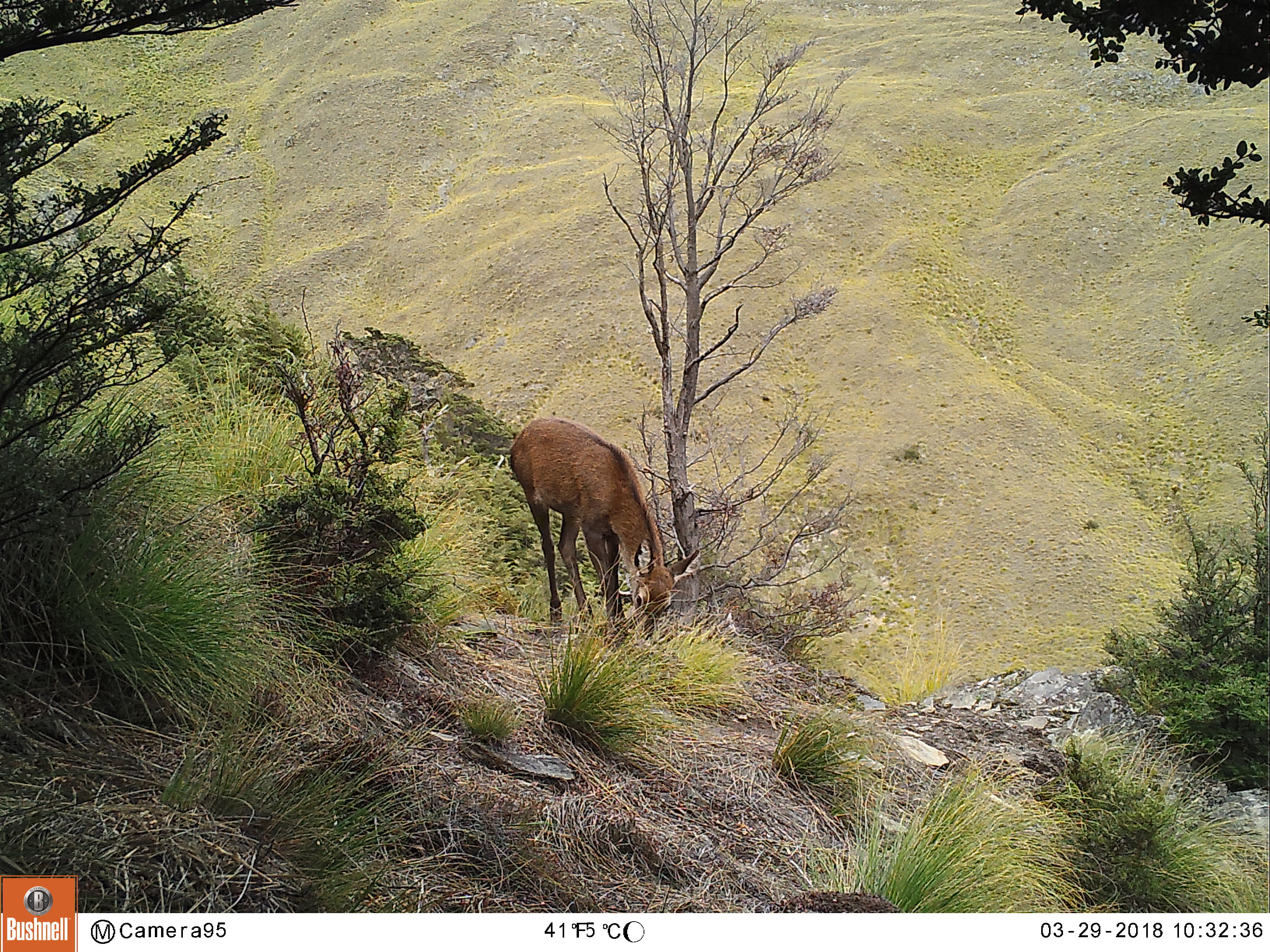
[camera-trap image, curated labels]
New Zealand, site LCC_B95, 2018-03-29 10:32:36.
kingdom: Animalia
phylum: Chordata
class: Mammalia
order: Artiodactyla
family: Cervidae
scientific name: Cervidae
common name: deer